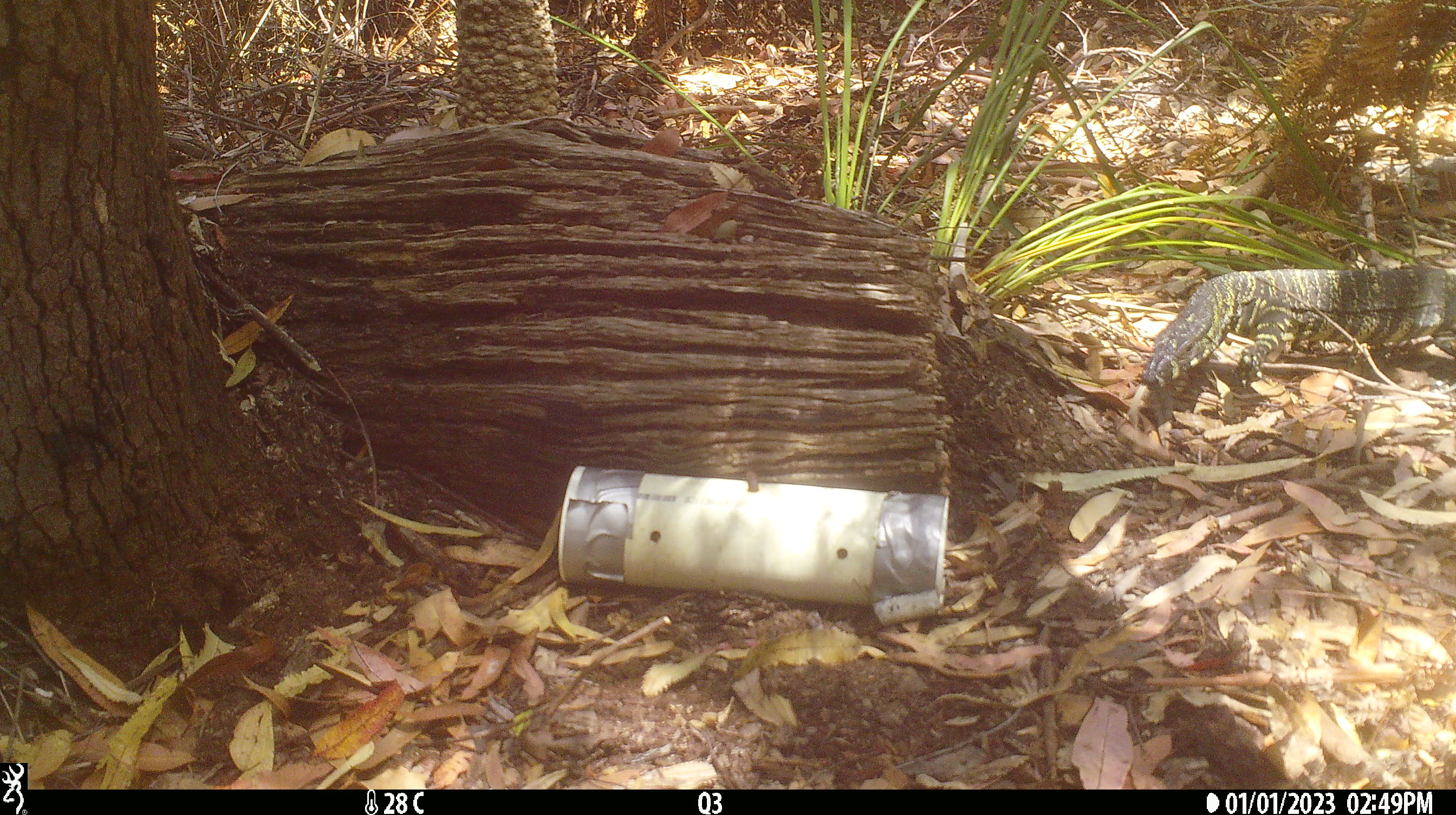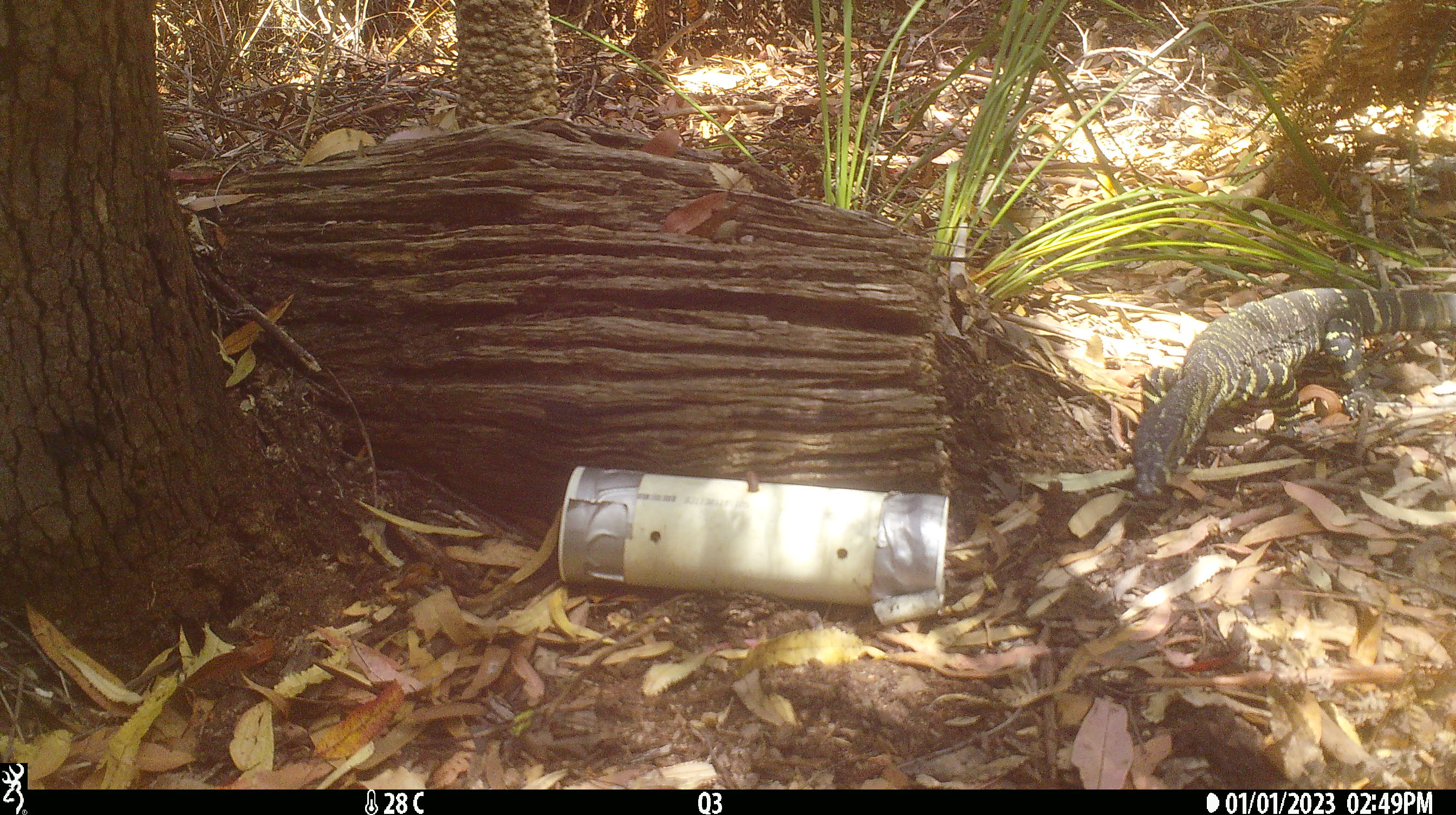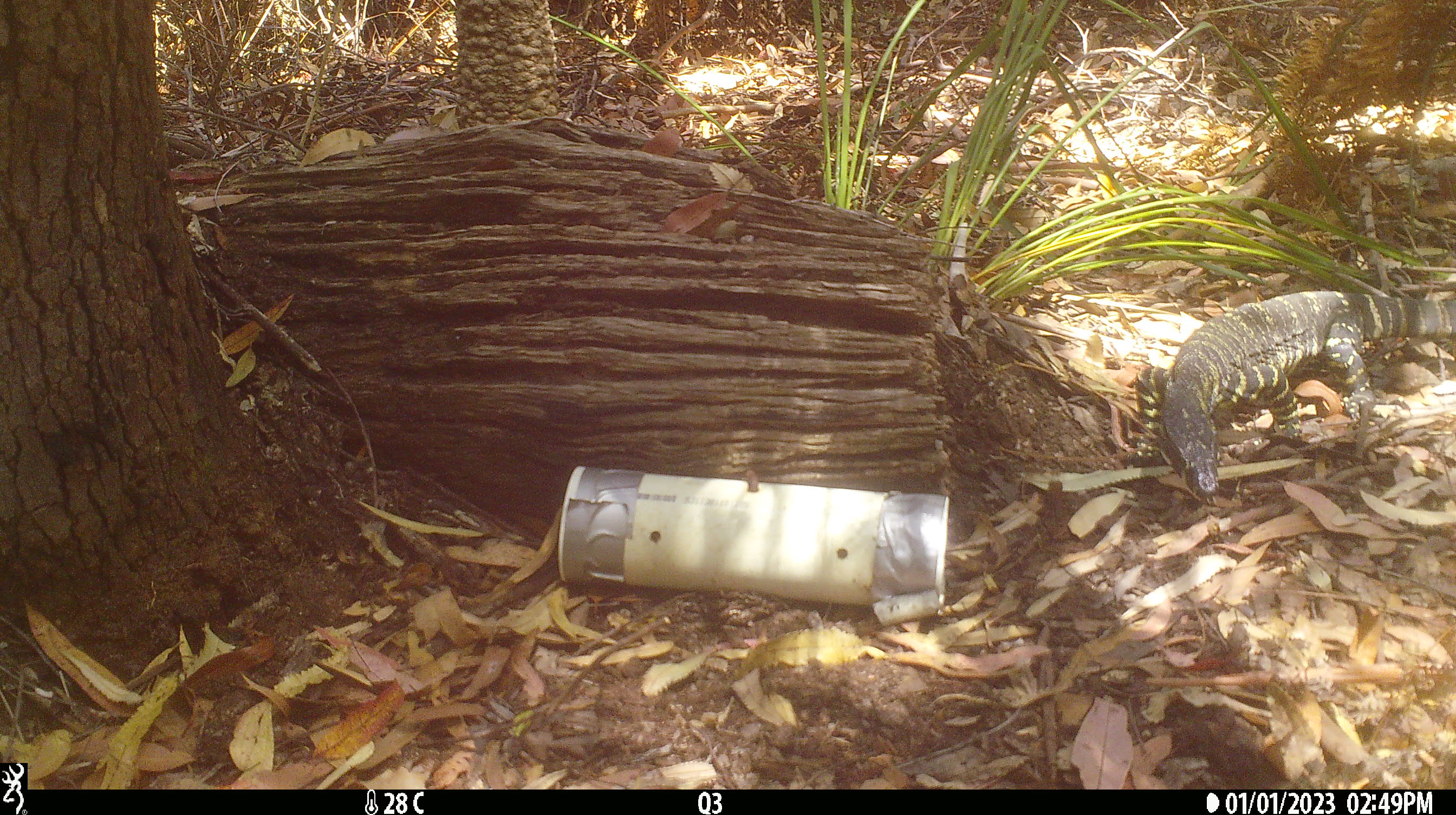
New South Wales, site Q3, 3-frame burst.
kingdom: Animalia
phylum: Chordata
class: Reptilia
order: Squamata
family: Varanidae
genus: Varanus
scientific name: Varanus varius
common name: lace monitor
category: goanna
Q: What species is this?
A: Goanna (lace monitor) (Varanus varius).